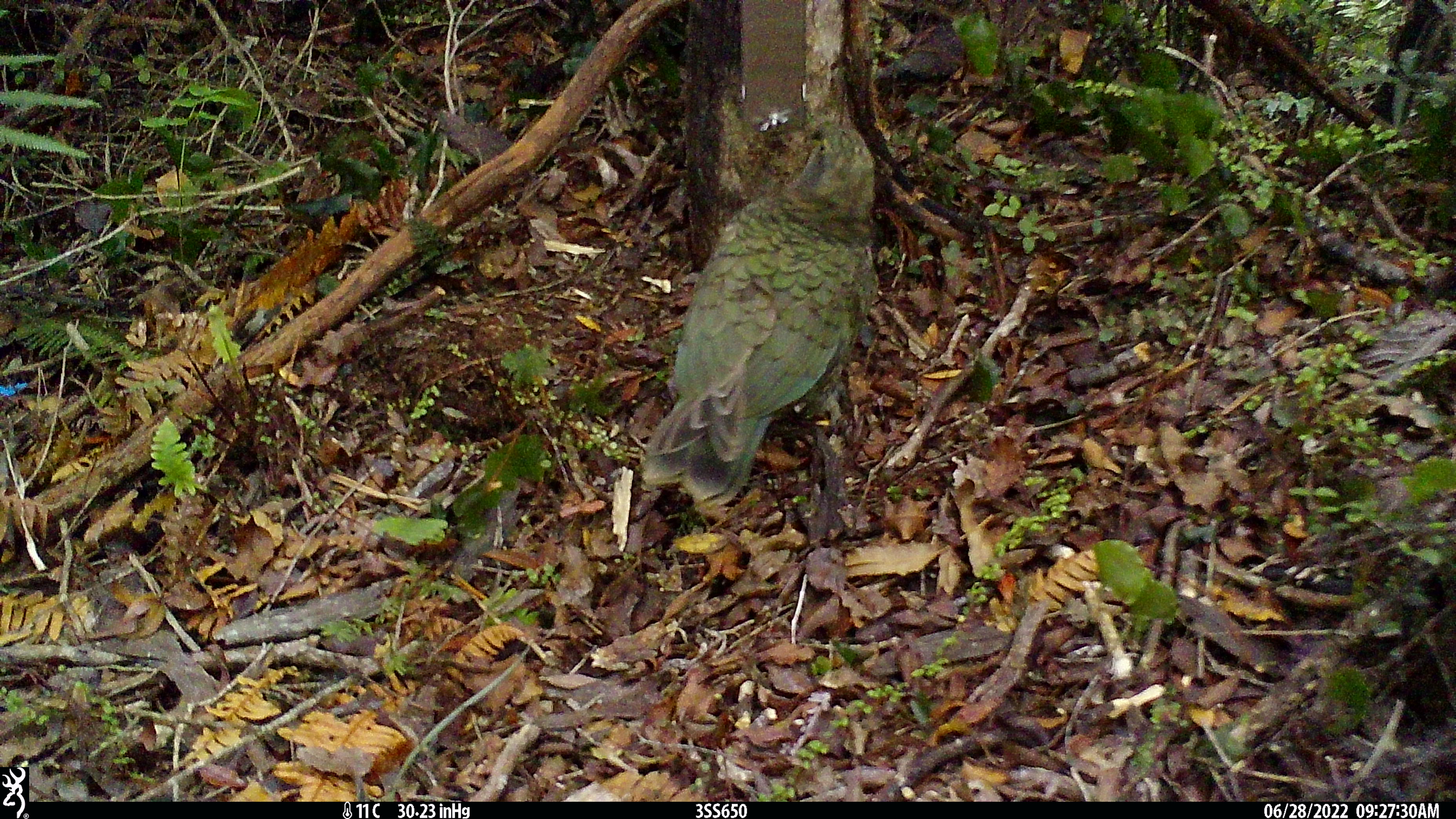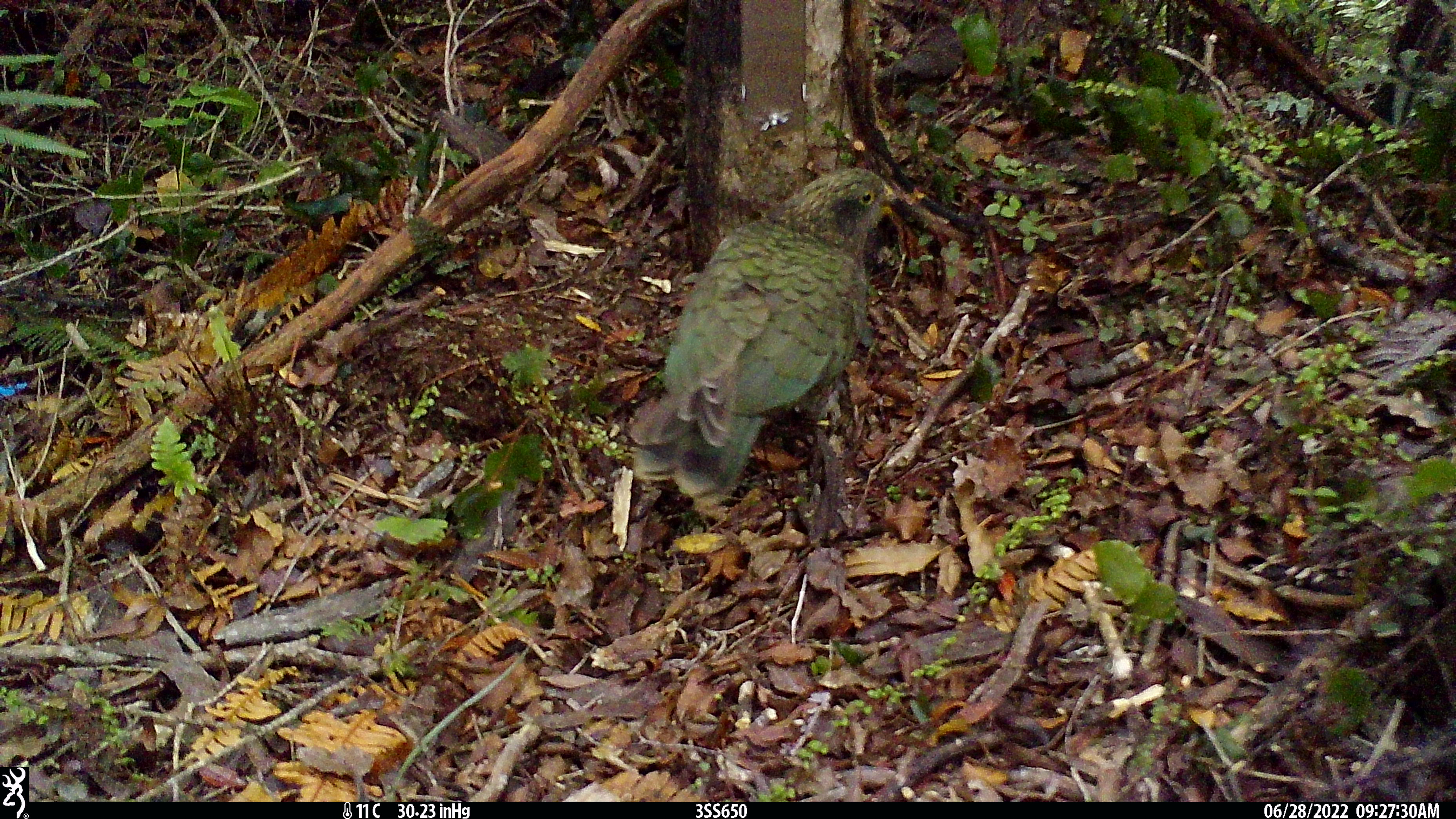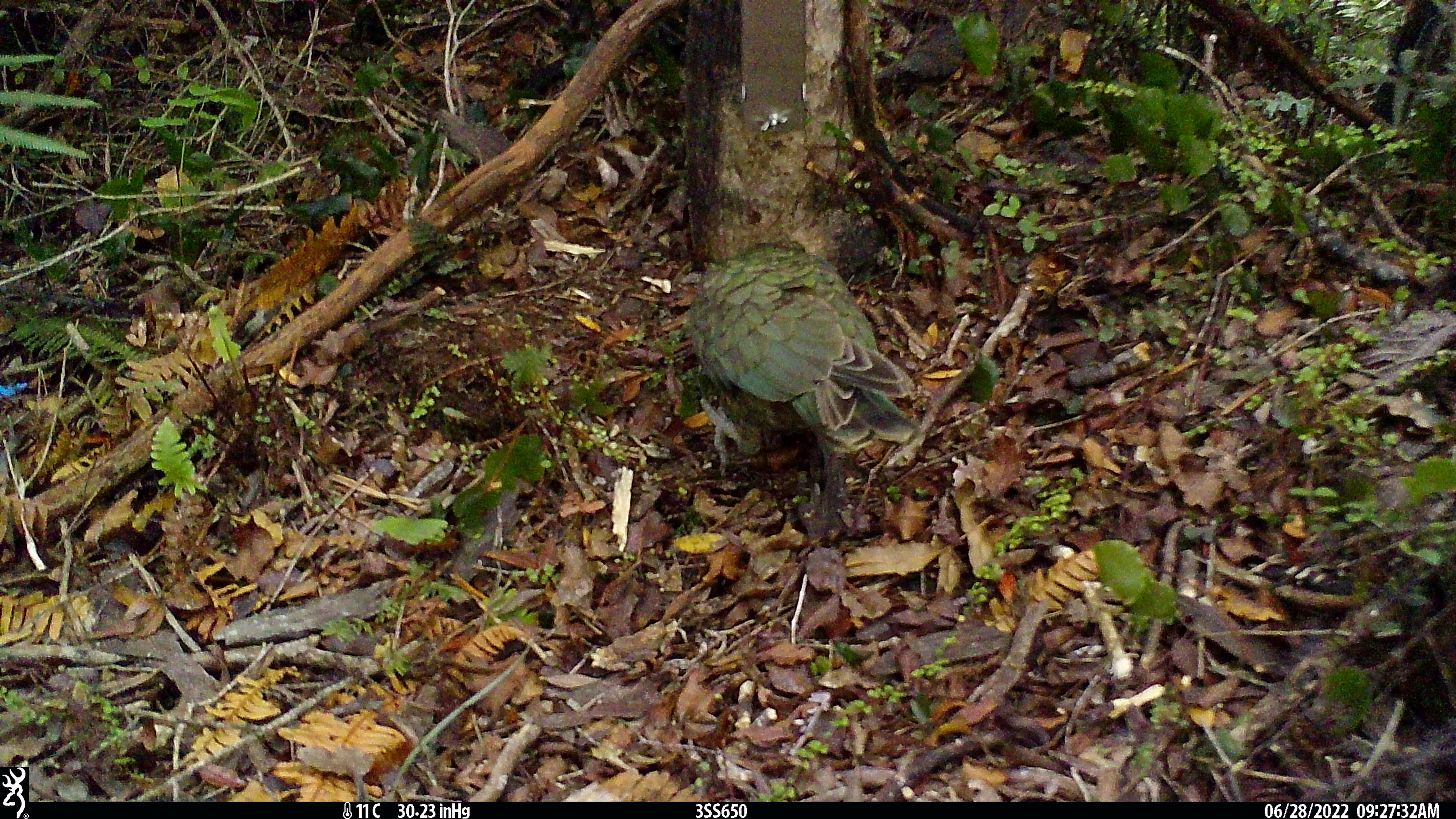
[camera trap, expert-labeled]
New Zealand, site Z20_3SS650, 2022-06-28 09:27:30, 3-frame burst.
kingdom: Animalia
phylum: Chordata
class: Aves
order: Psittaciformes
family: Strigopidae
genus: Nestor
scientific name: Nestor notabilis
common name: kea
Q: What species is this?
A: Kea (Nestor notabilis).